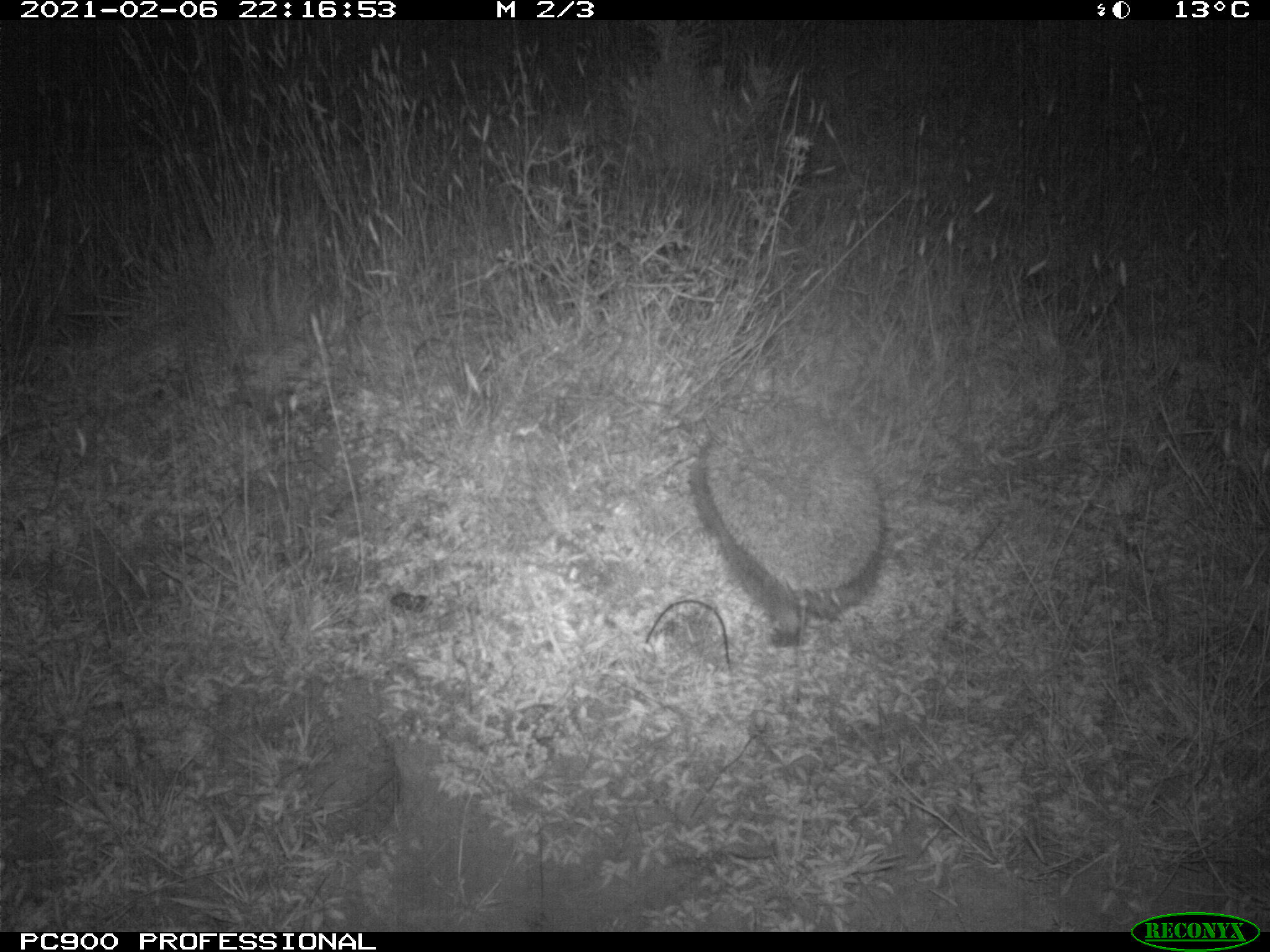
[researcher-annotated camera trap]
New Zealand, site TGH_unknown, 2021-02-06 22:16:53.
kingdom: Animalia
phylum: Chordata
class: Mammalia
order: Eulipotyphla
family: Erinaceidae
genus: Erinaceus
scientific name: Erinaceus europaeus europaeus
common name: european hedgehog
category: hedgehog